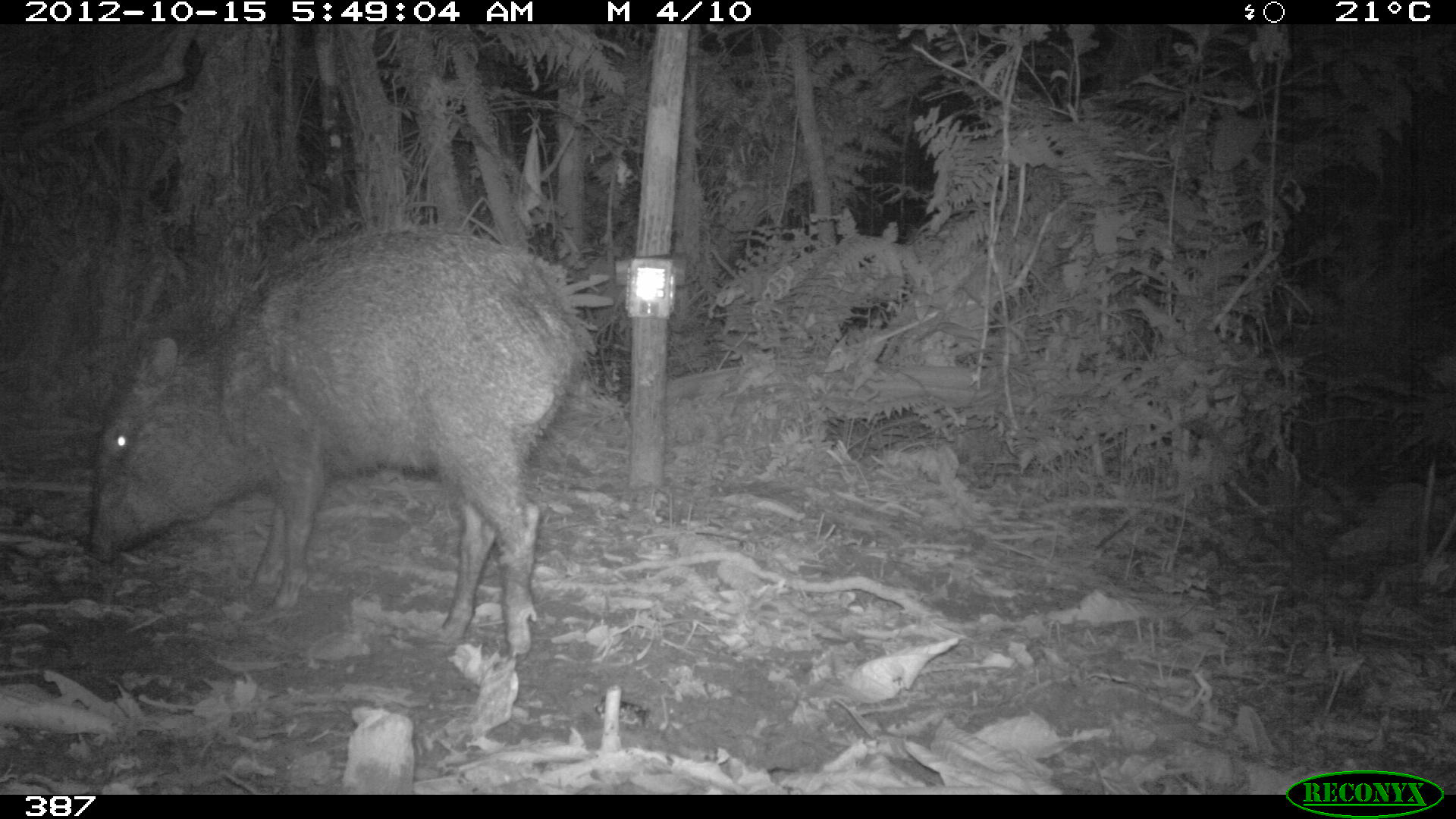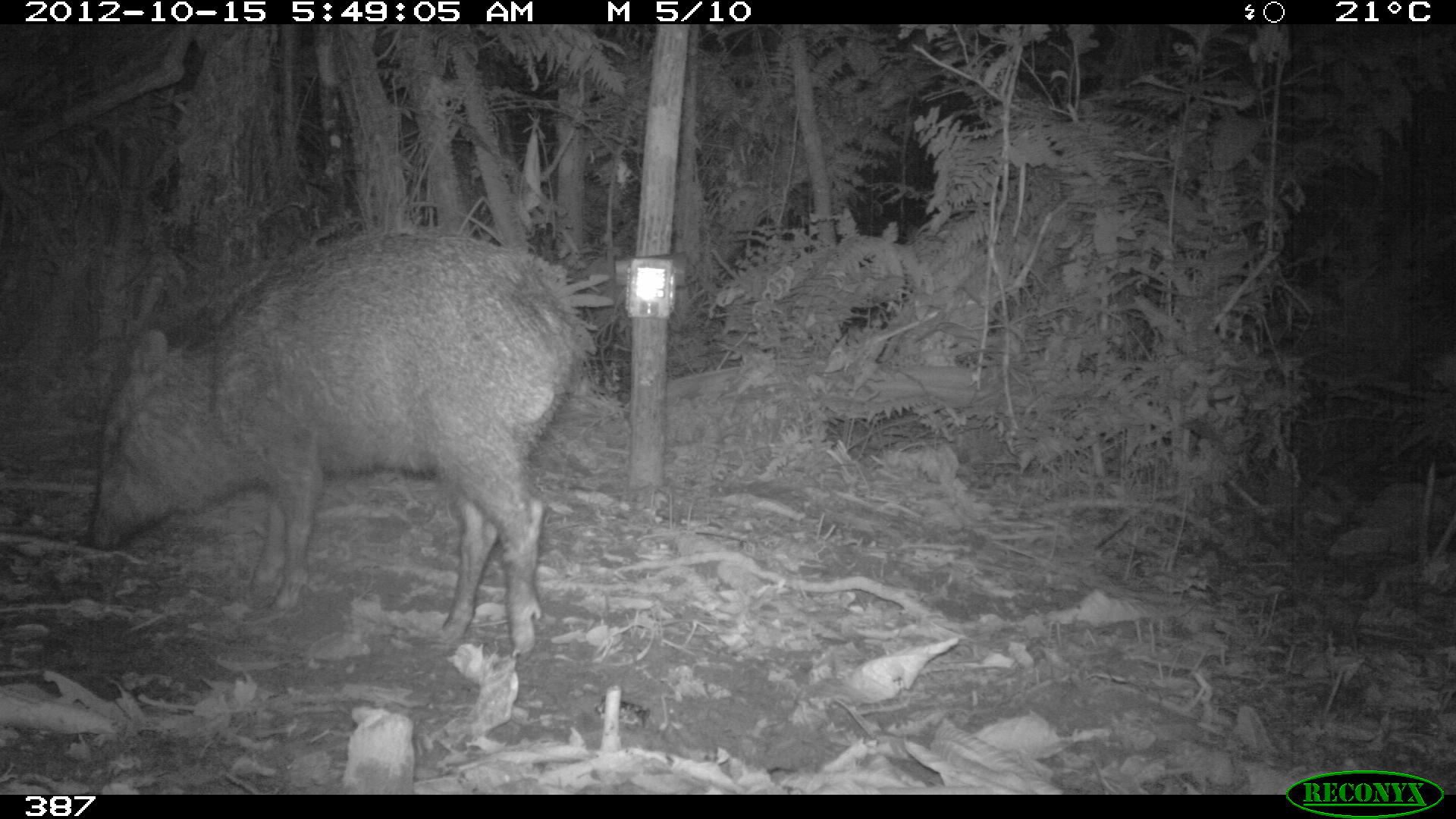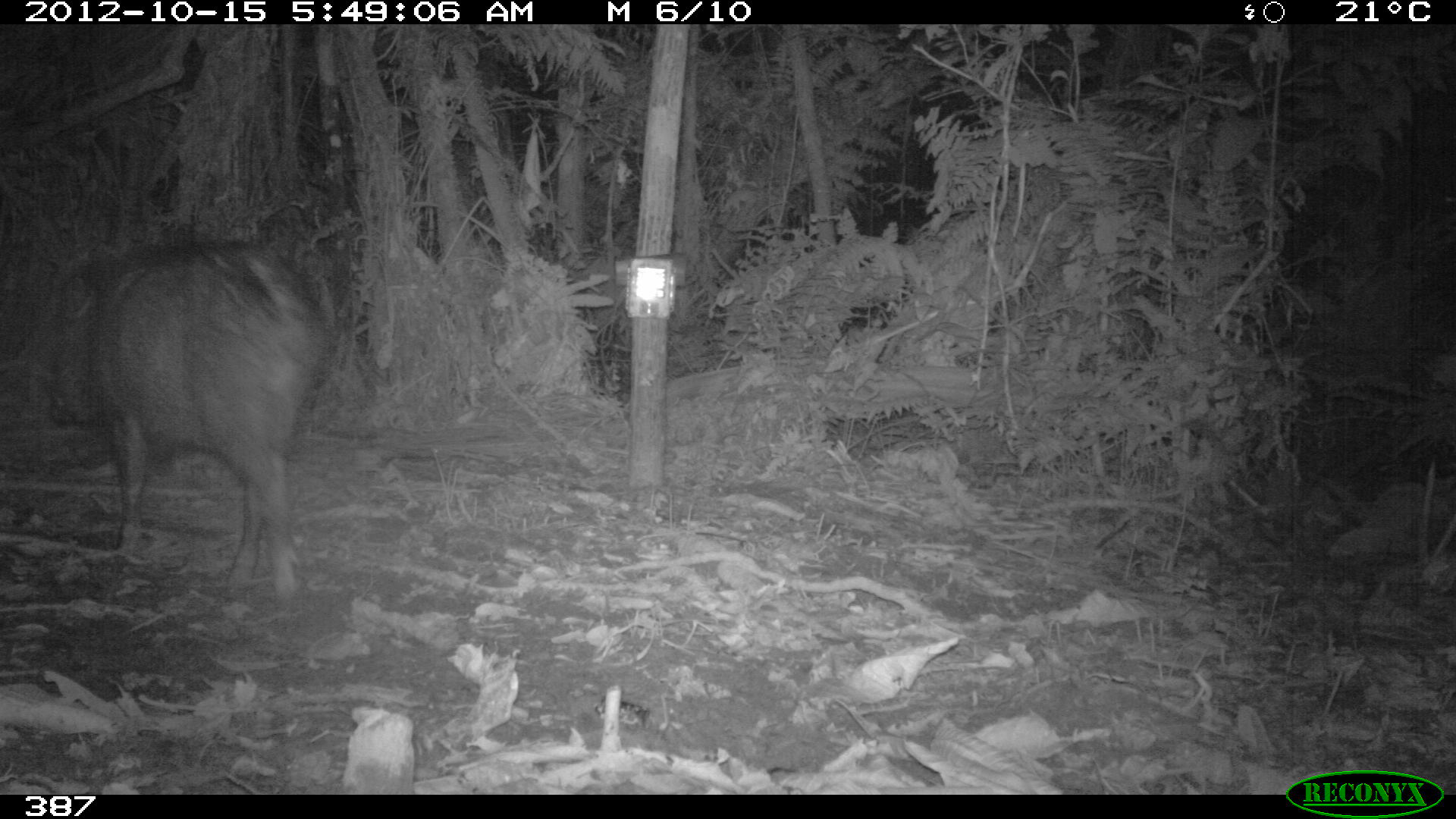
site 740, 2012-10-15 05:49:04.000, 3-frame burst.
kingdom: Animalia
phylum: Chordata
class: Mammalia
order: Artiodactyla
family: Tayassuidae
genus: Pecari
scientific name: Pecari tajacu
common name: collared peccary